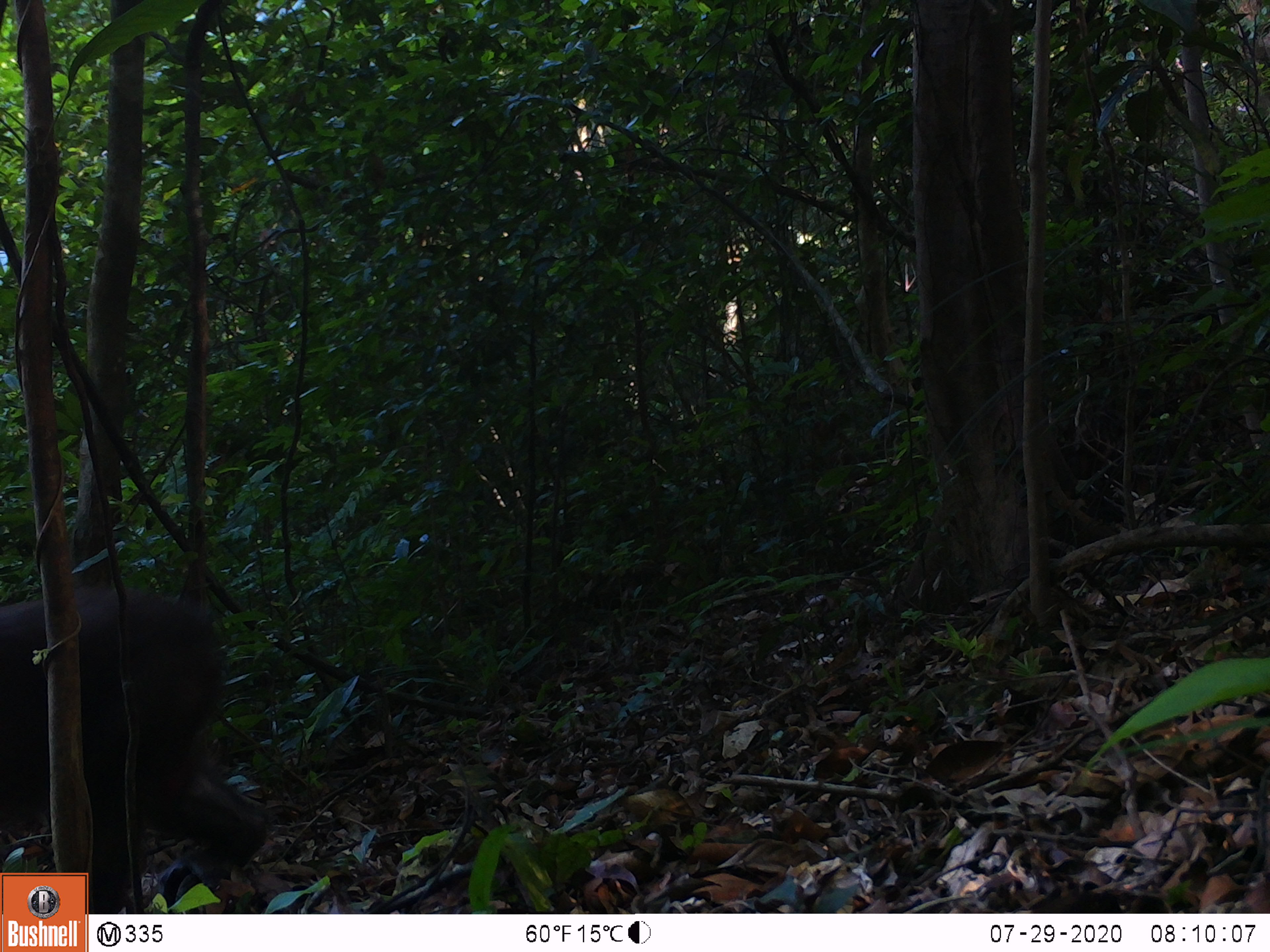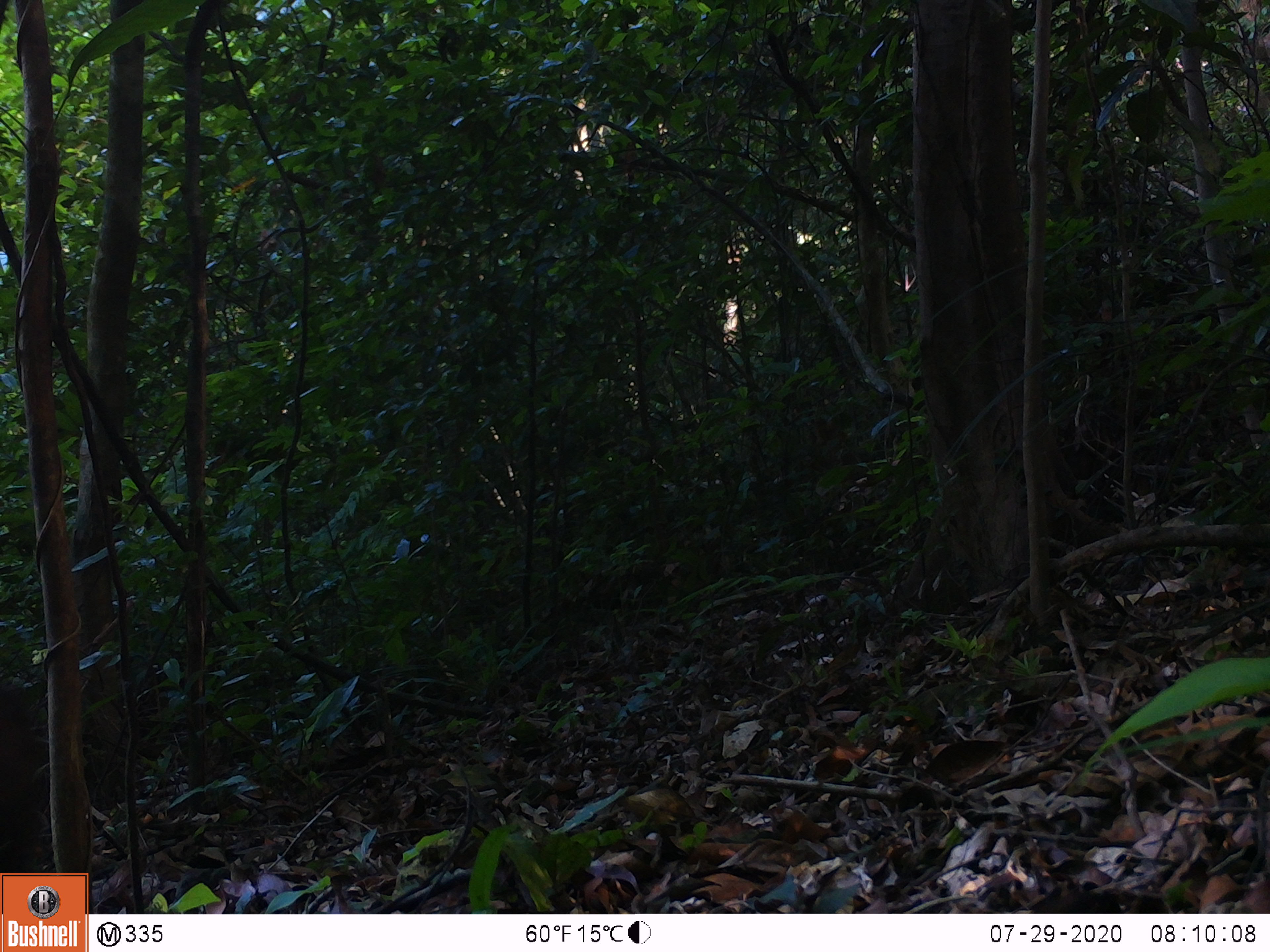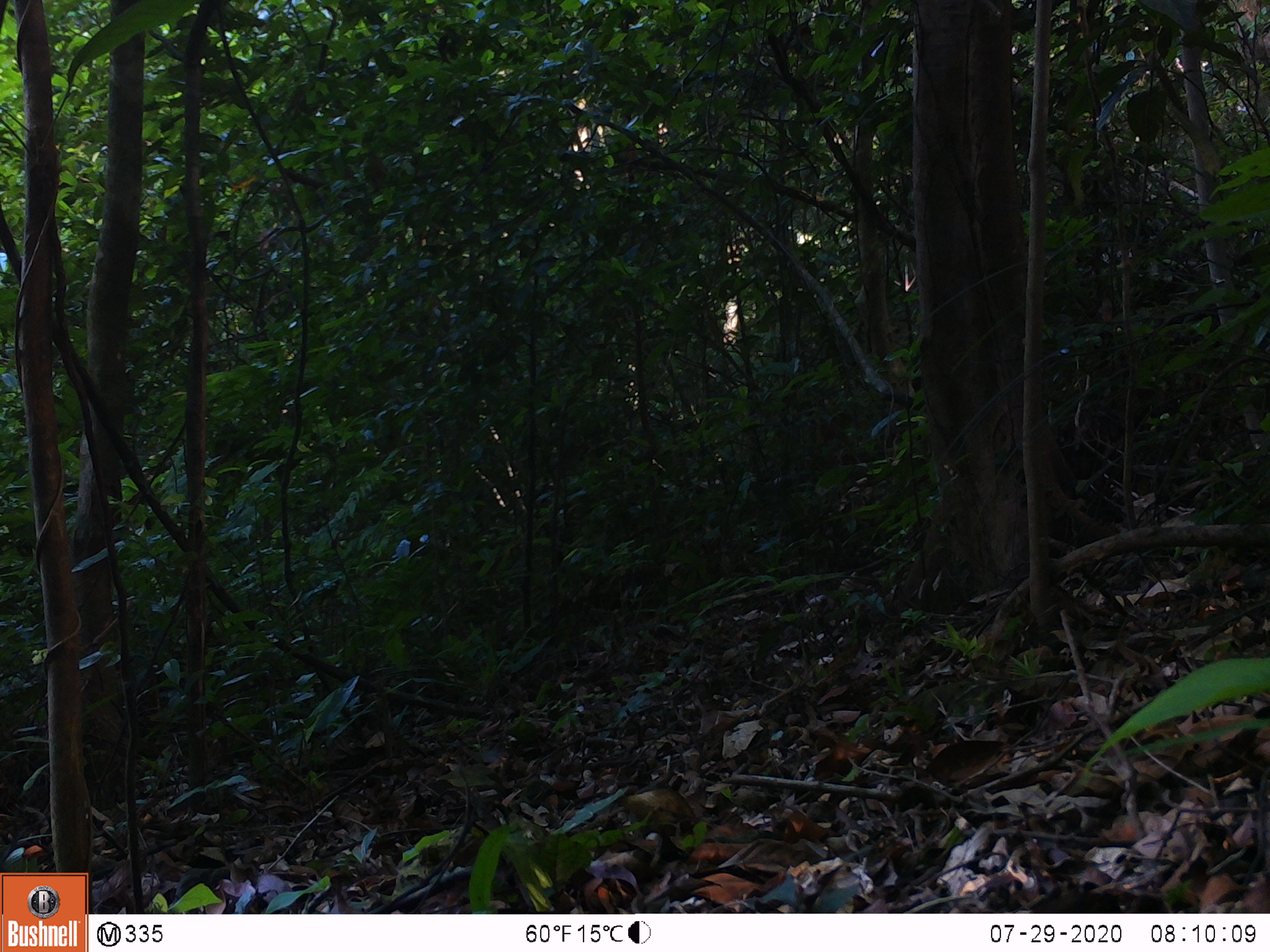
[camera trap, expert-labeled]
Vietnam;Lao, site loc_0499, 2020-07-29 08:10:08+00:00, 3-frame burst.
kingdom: Animalia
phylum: Chordata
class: Mammalia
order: Primates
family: Cercopithecidae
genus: Macaca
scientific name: Macaca arctoides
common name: stump-tailed macaque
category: stump tailed macaque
Stump tailed macaque (stump-tailed macaque) (Macaca arctoides). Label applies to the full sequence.